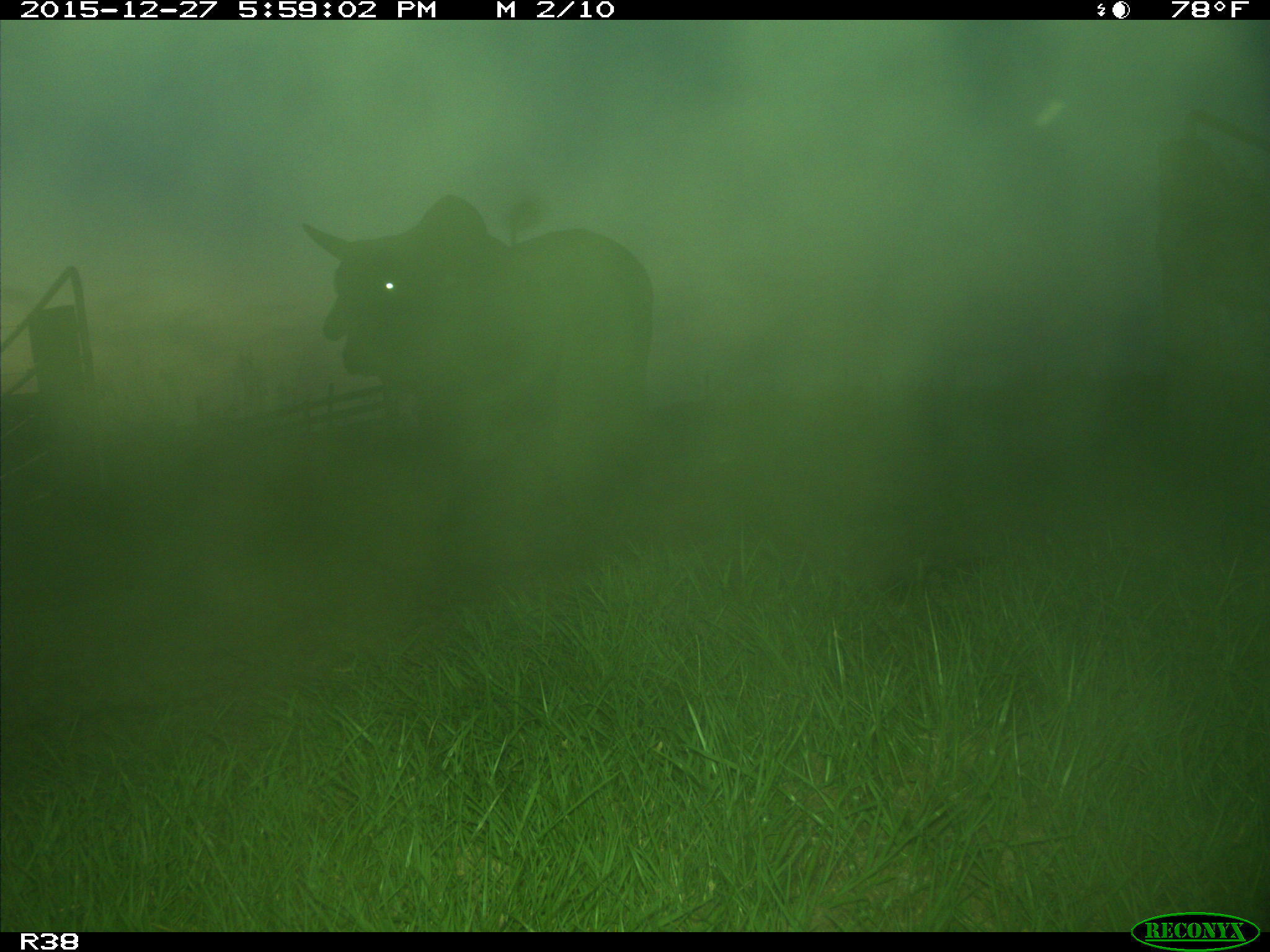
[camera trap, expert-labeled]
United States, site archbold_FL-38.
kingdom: Animalia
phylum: Chordata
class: Mammalia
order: Artiodactyla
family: Bovidae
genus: Bos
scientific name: Bos taurus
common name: domestic cow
Bos taurus (domestic cow).